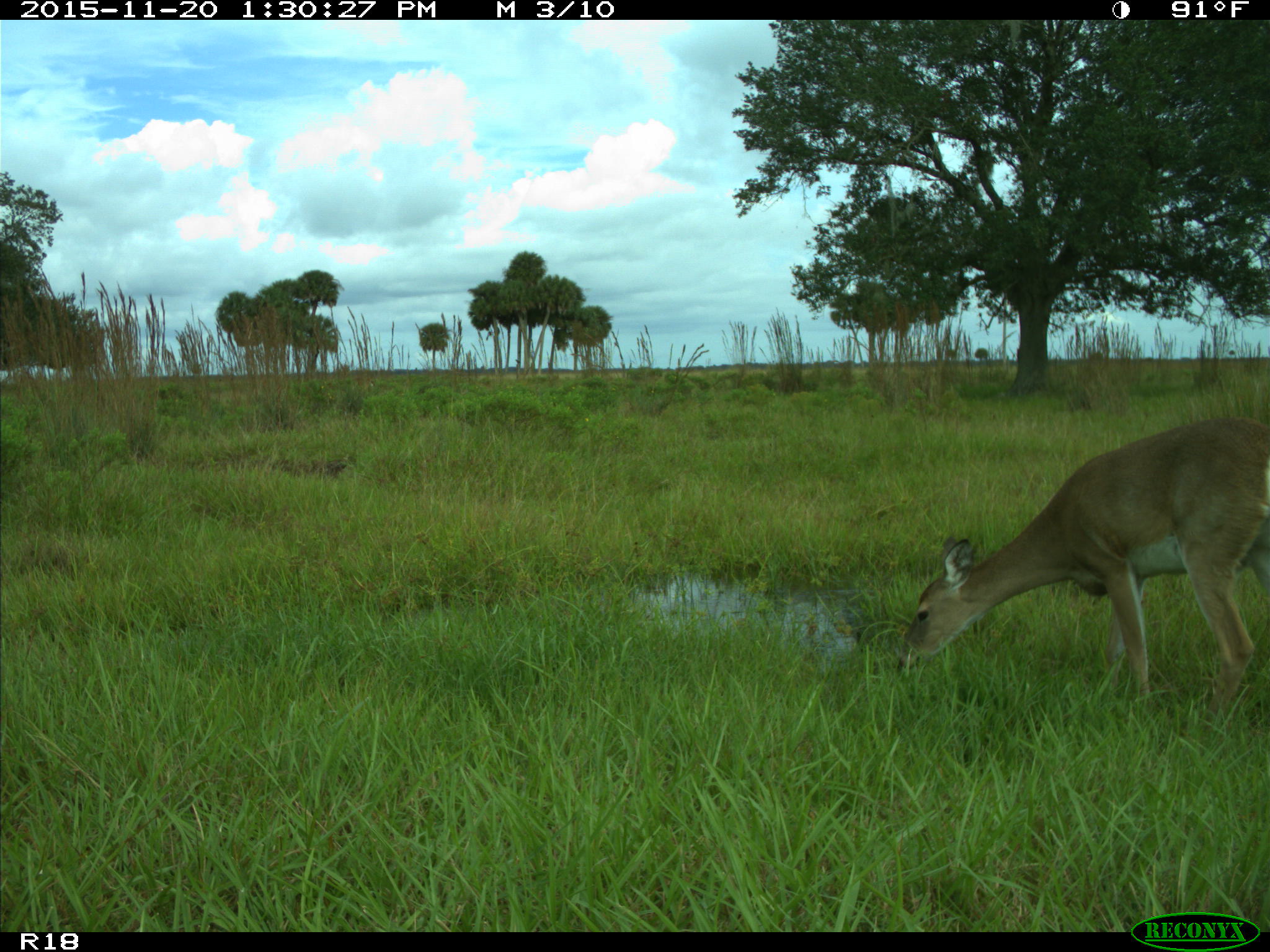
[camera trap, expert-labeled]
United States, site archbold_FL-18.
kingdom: Animalia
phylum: Chordata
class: Mammalia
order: Artiodactyla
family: Cervidae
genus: Odocoileus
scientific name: Odocoileus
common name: deer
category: unidentified deer